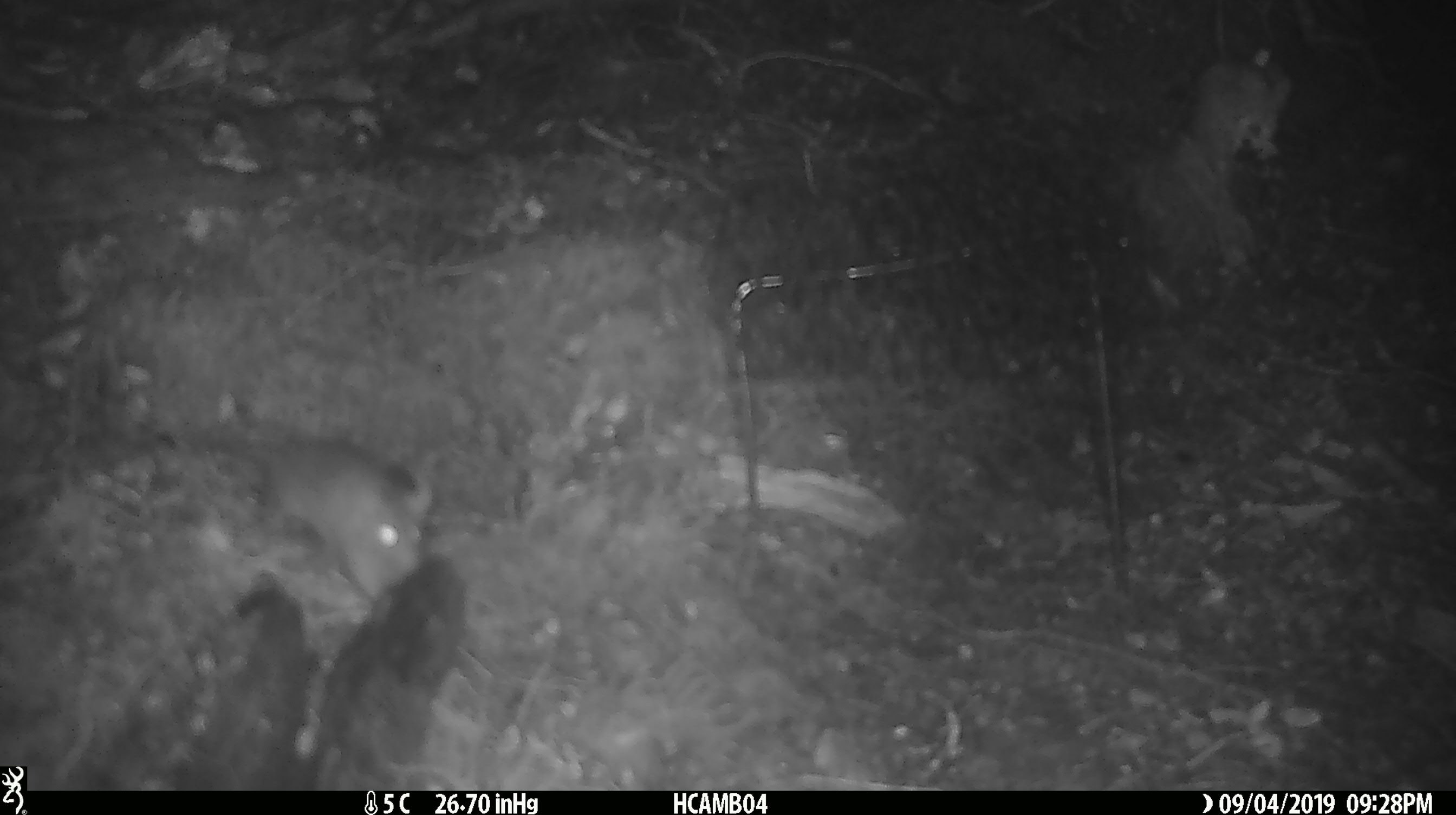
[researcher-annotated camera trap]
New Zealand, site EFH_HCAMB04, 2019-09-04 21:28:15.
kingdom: Animalia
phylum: Chordata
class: Mammalia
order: Rodentia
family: Muridae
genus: Mus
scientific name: Mus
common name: mouse